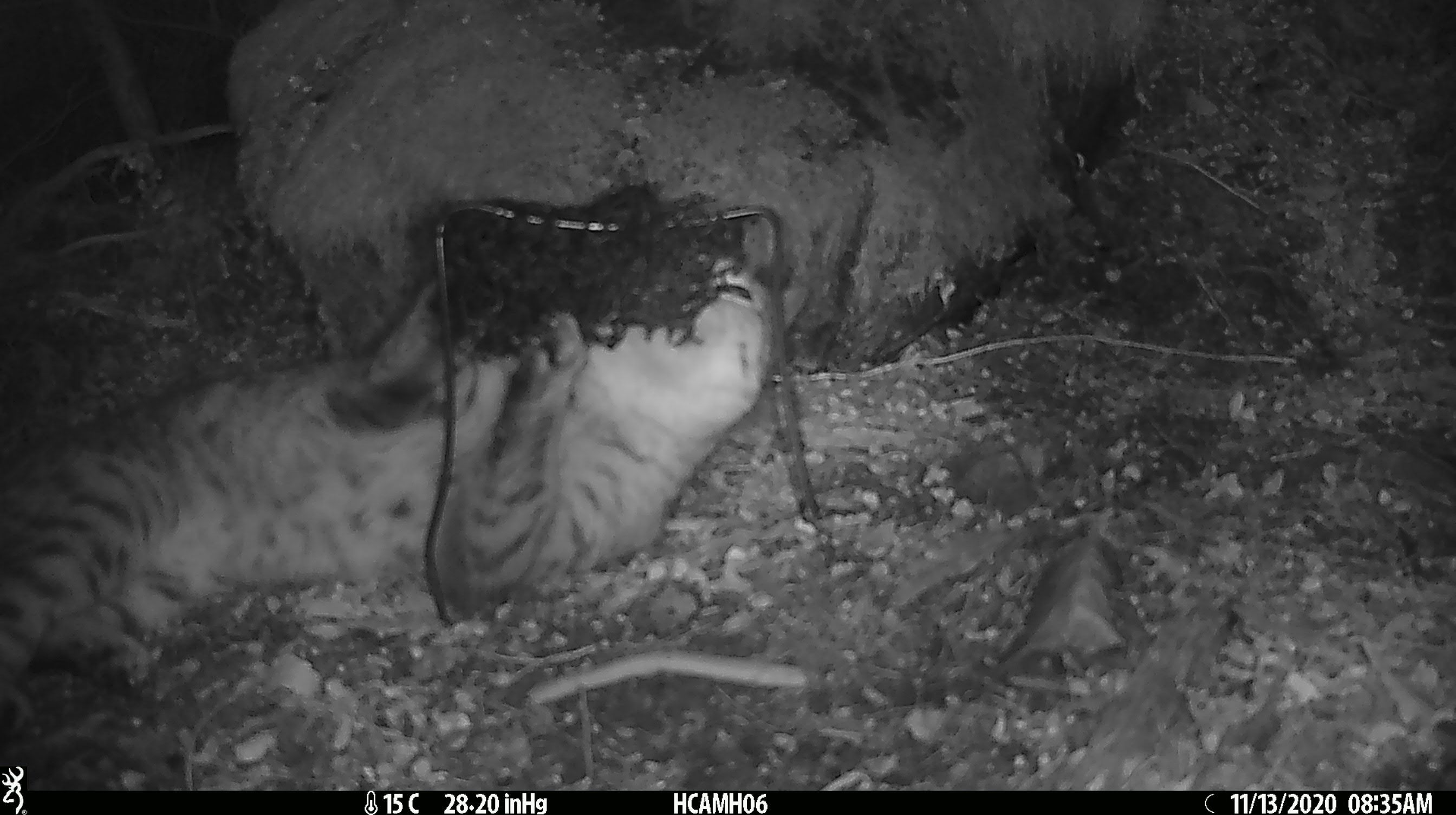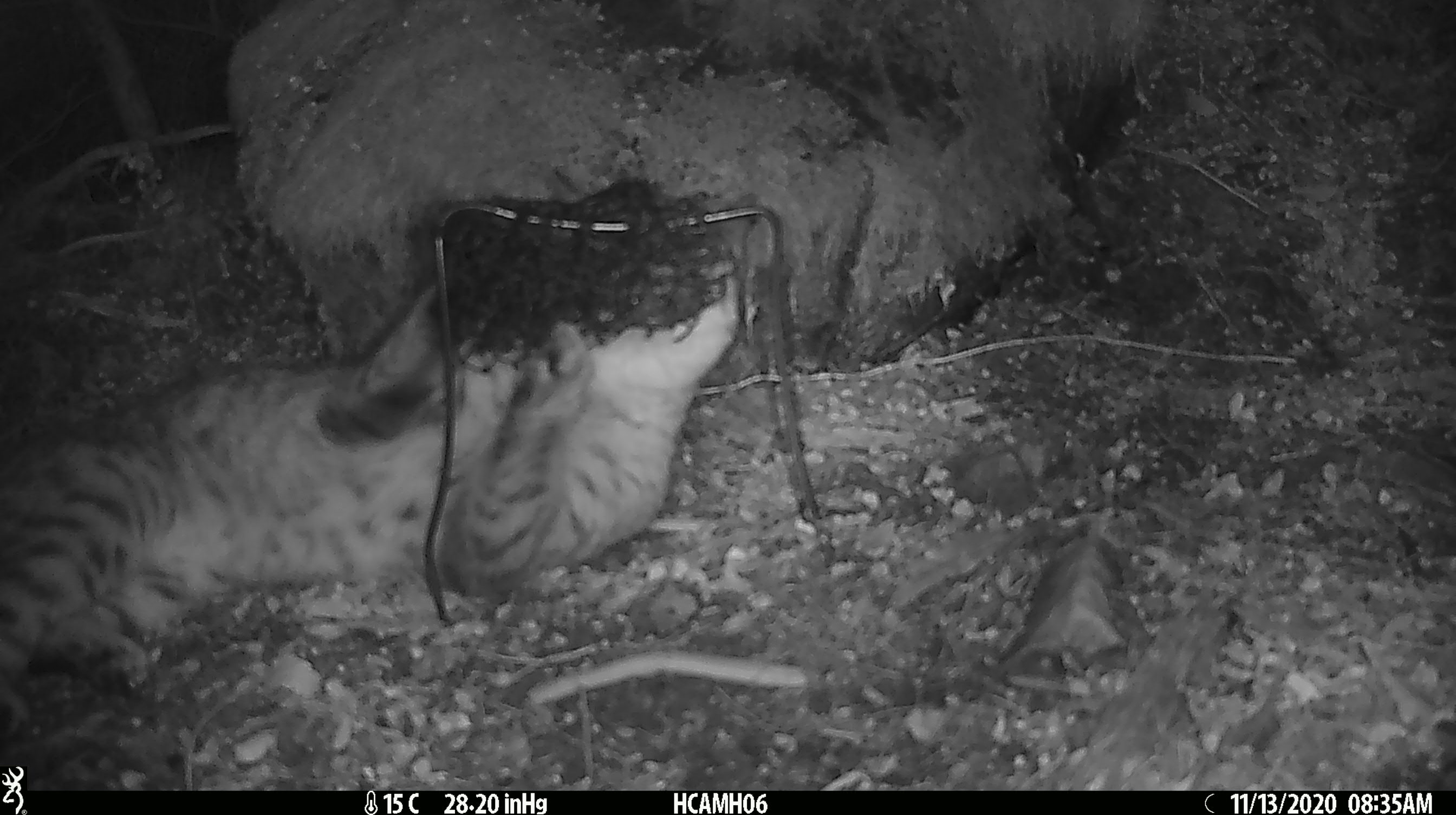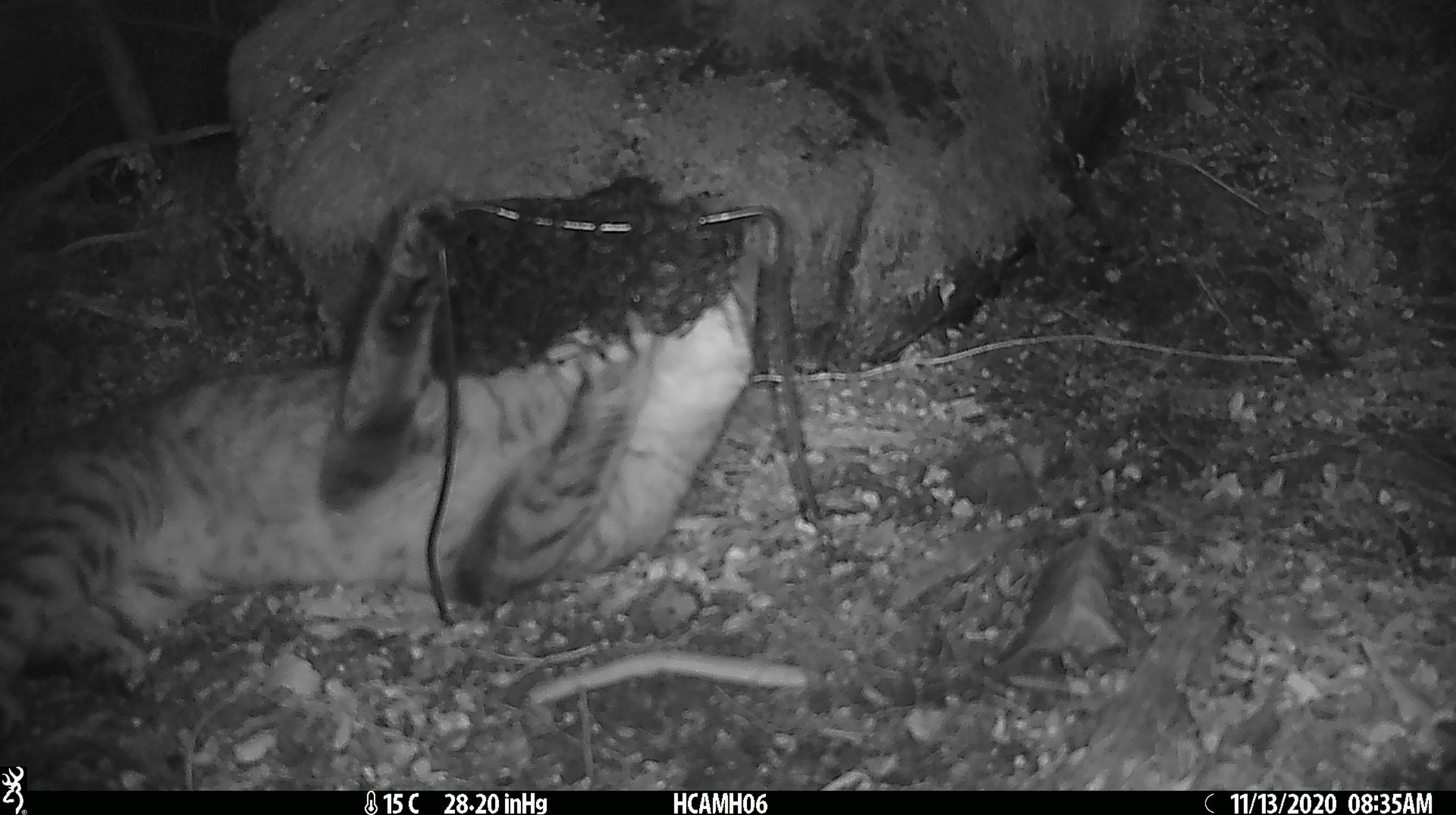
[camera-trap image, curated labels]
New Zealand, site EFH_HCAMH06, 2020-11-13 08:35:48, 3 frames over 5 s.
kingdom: Animalia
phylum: Chordata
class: Mammalia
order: Carnivora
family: Felidae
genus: Felis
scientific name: Felis catus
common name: domestic cat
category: cat